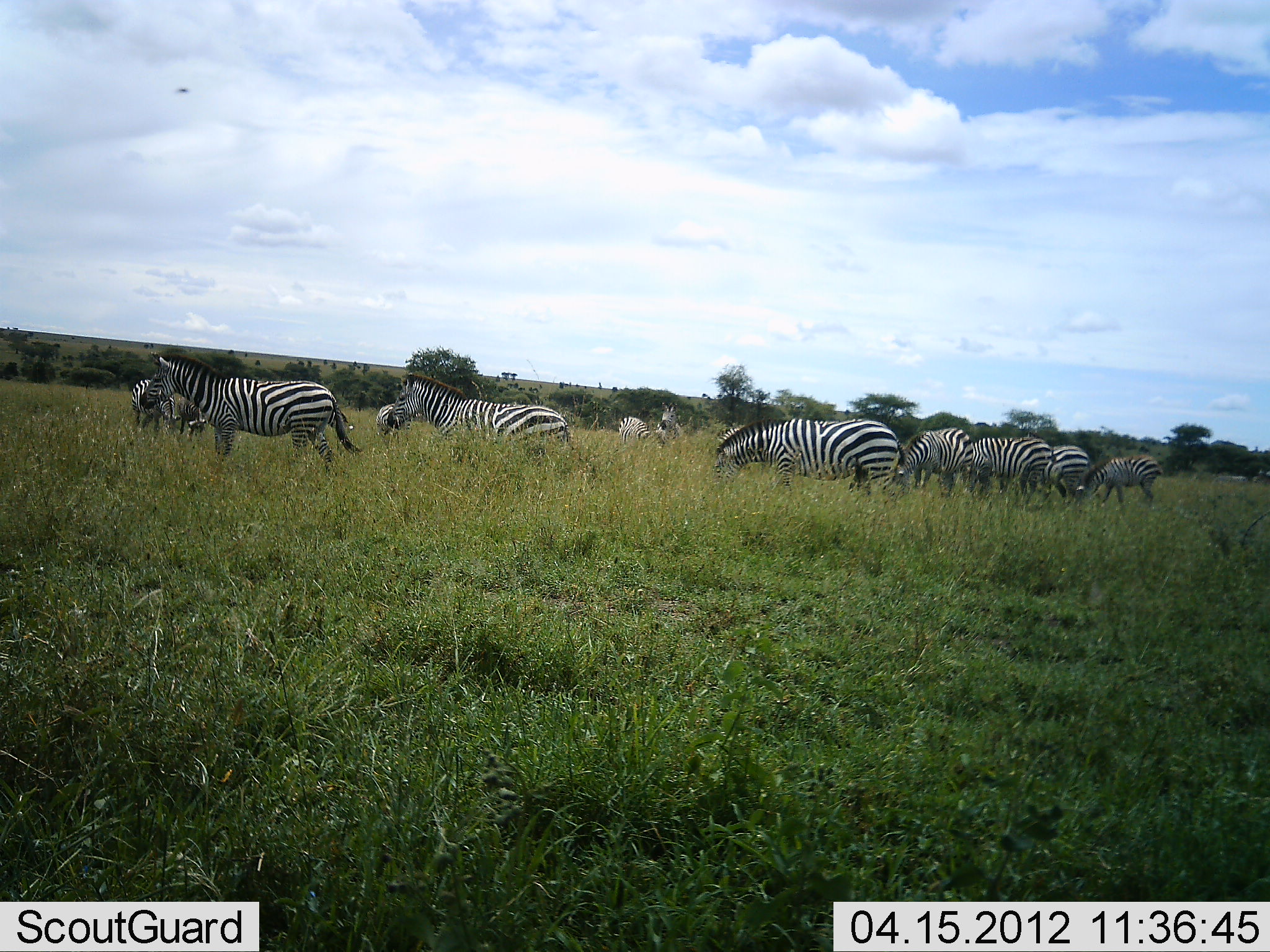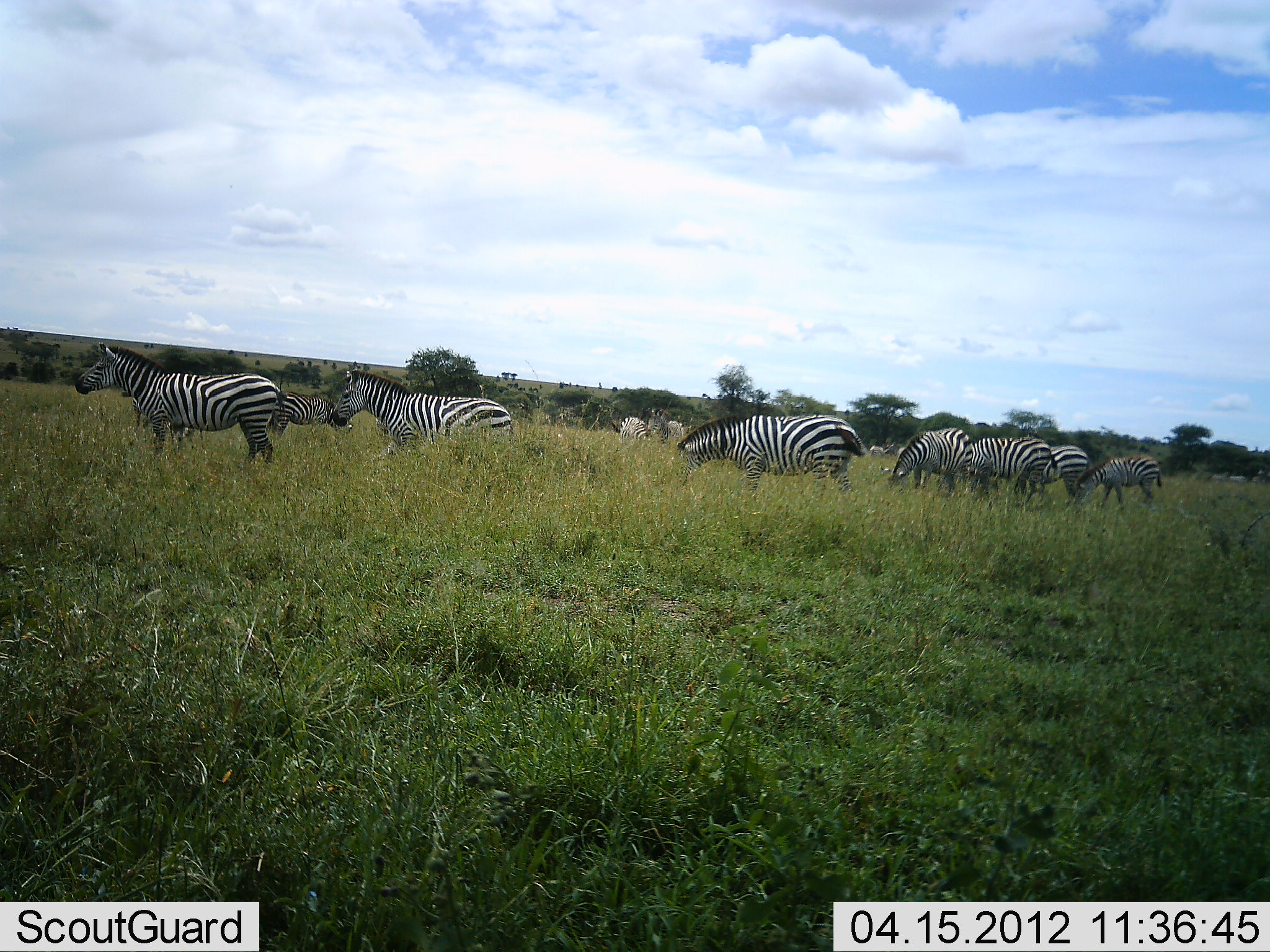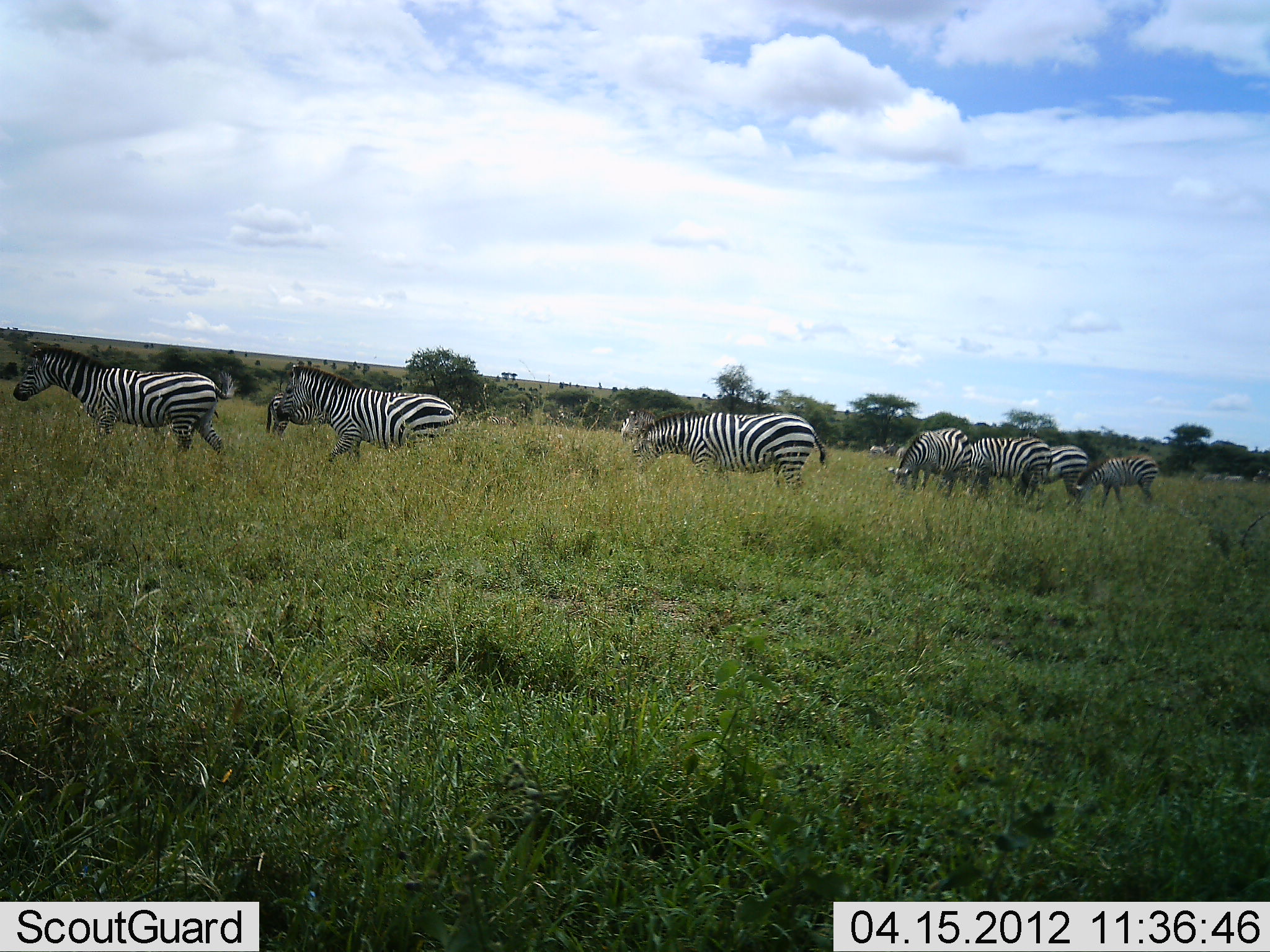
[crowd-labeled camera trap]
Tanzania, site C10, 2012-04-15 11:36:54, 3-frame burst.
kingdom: Animalia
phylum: Chordata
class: Mammalia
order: Perissodactyla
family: Equidae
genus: Equus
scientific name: Equus quagga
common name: plains zebra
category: zebra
Zebra (plains zebra) (Equus quagga), count 10. Behavior (volunteer vote fractions): standing 45%, resting 0%, moving 55%, interacting 0%. Young present (vote fraction): 6%. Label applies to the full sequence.